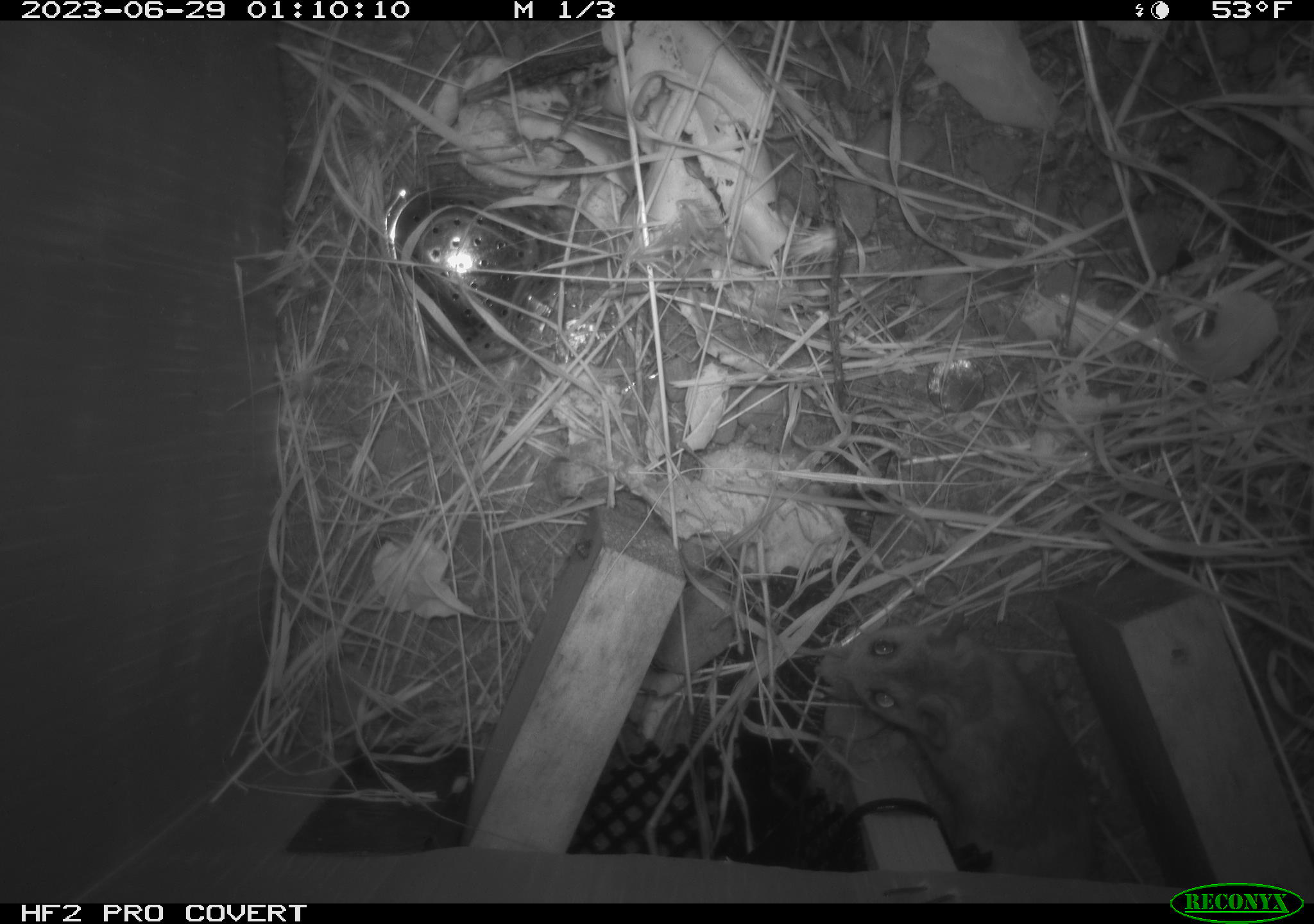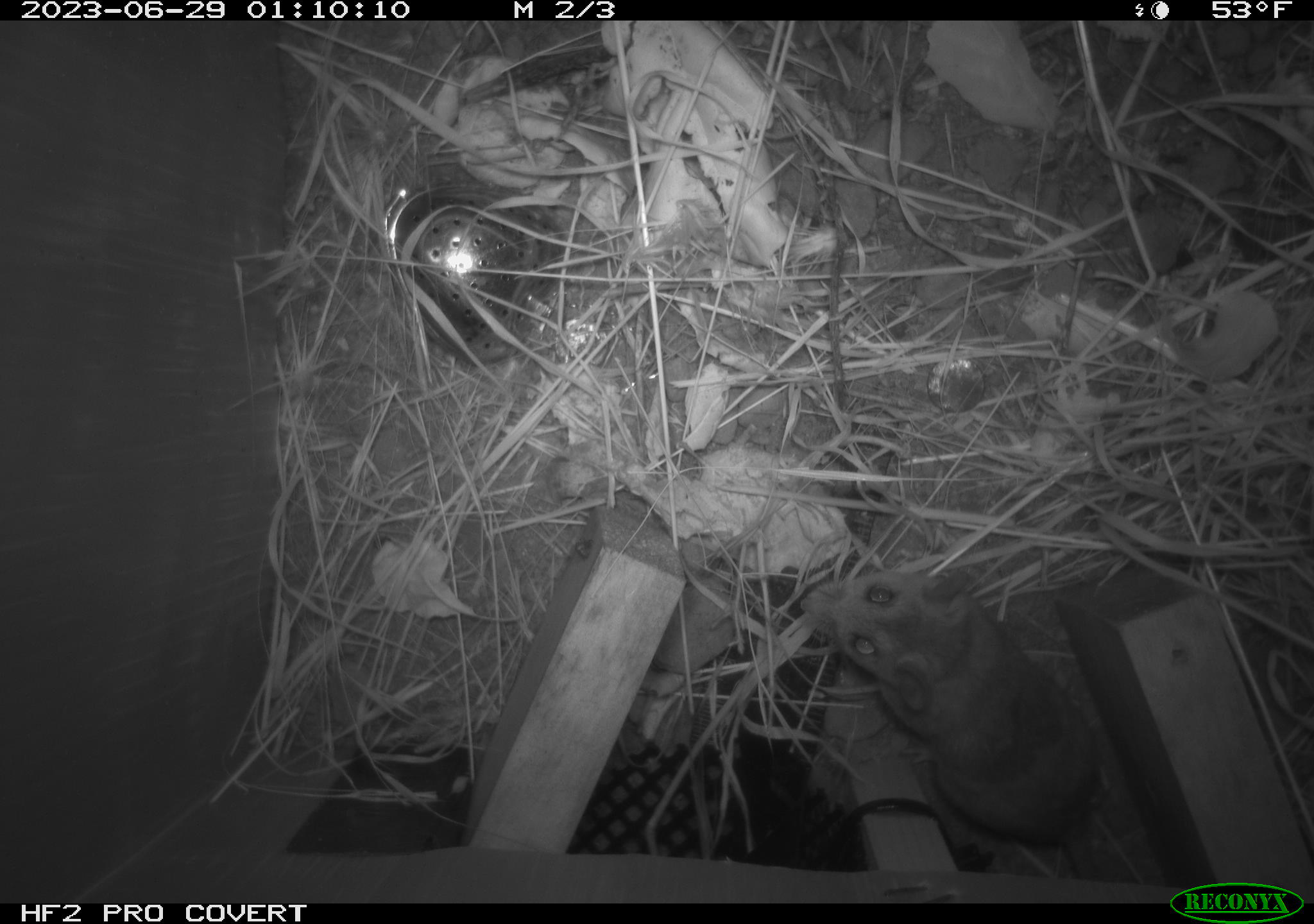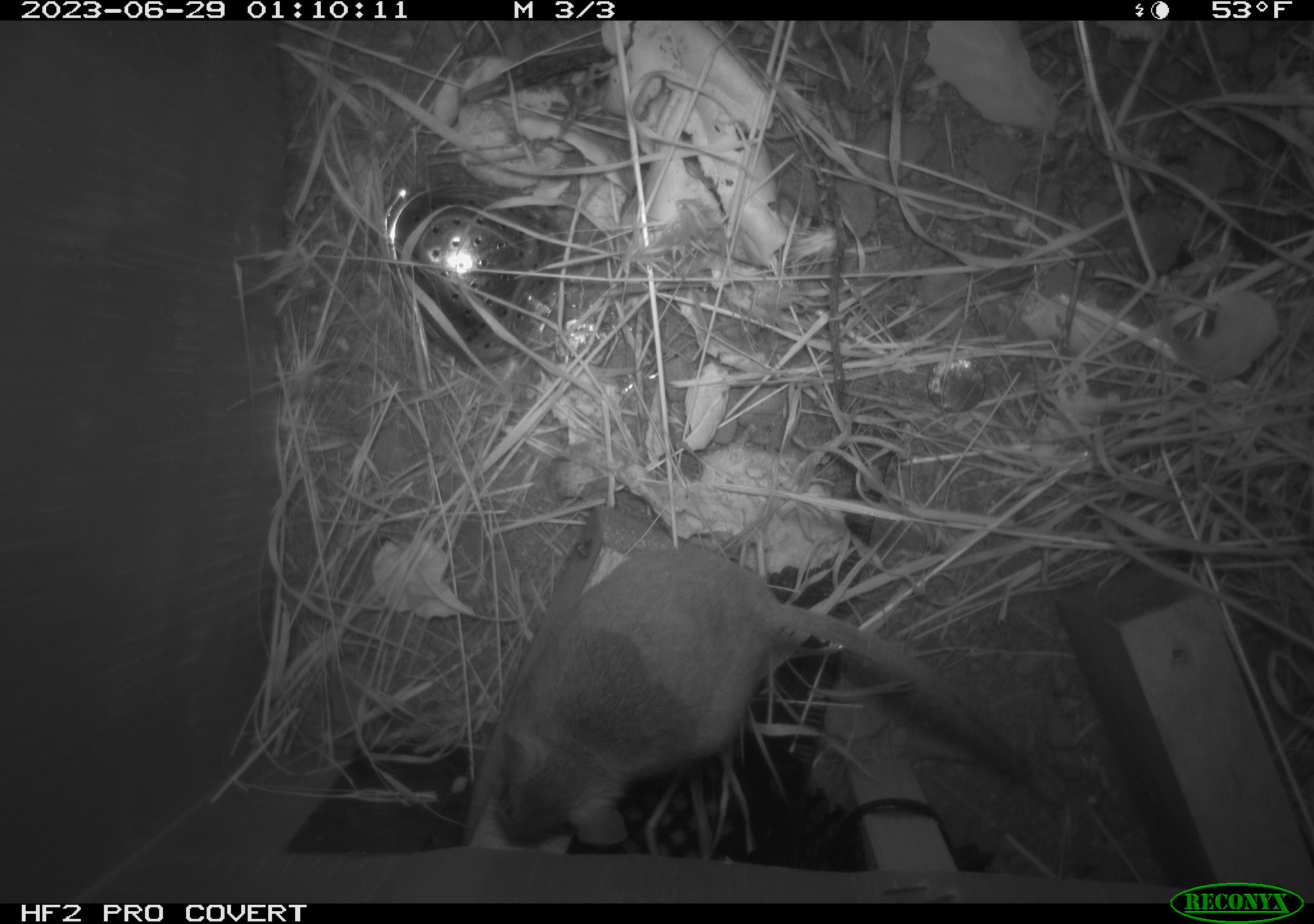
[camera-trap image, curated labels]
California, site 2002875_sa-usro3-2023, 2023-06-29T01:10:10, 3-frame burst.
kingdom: Animalia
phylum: Chordata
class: Mammalia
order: Rodentia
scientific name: Rodentia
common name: mouse species